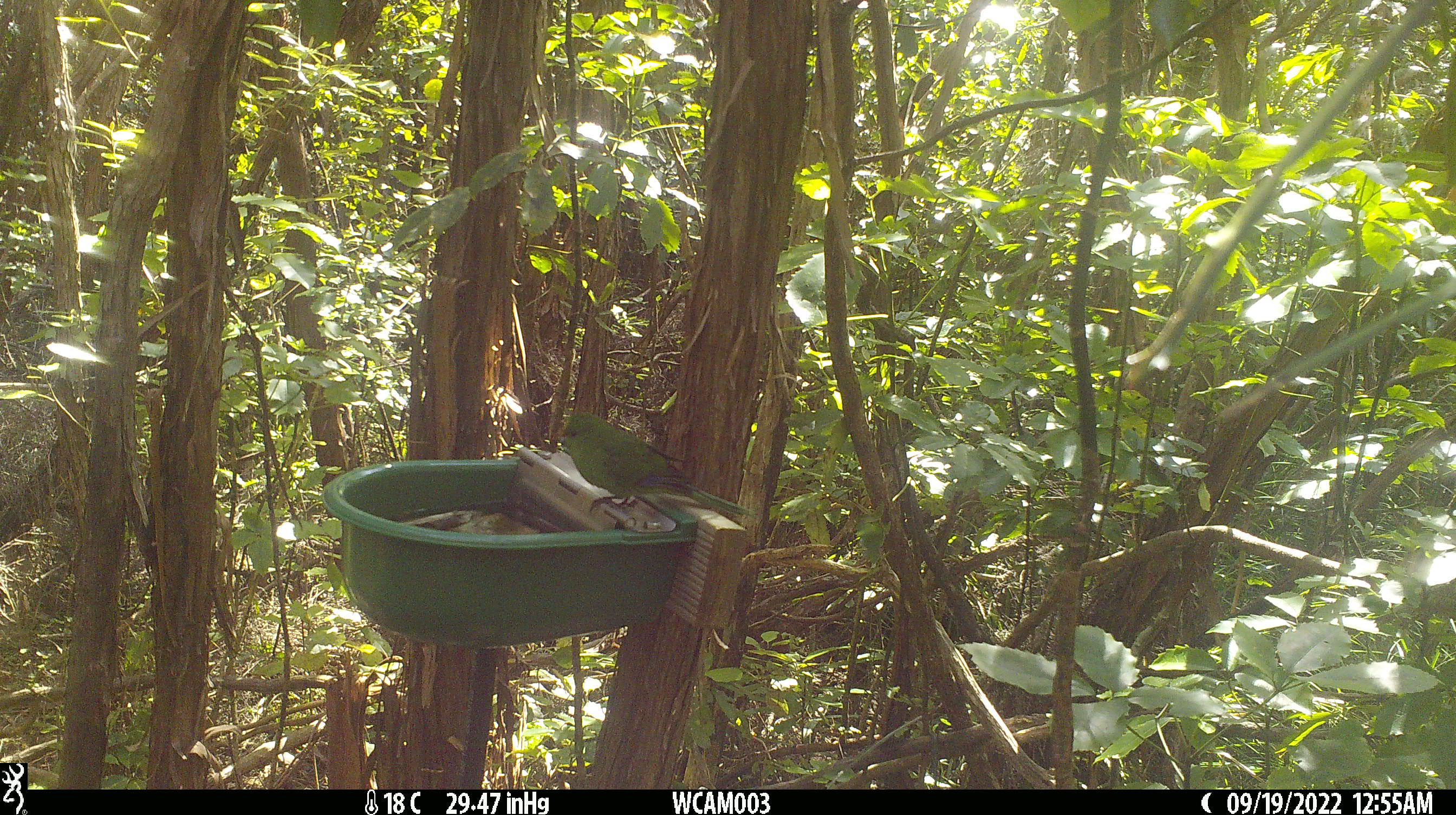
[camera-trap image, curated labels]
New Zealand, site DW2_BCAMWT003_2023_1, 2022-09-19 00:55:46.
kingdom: Animalia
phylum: Chordata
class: Aves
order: Psittaciformes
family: Psittaculidae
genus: Cyanoramphus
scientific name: Cyanoramphus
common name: parakeet